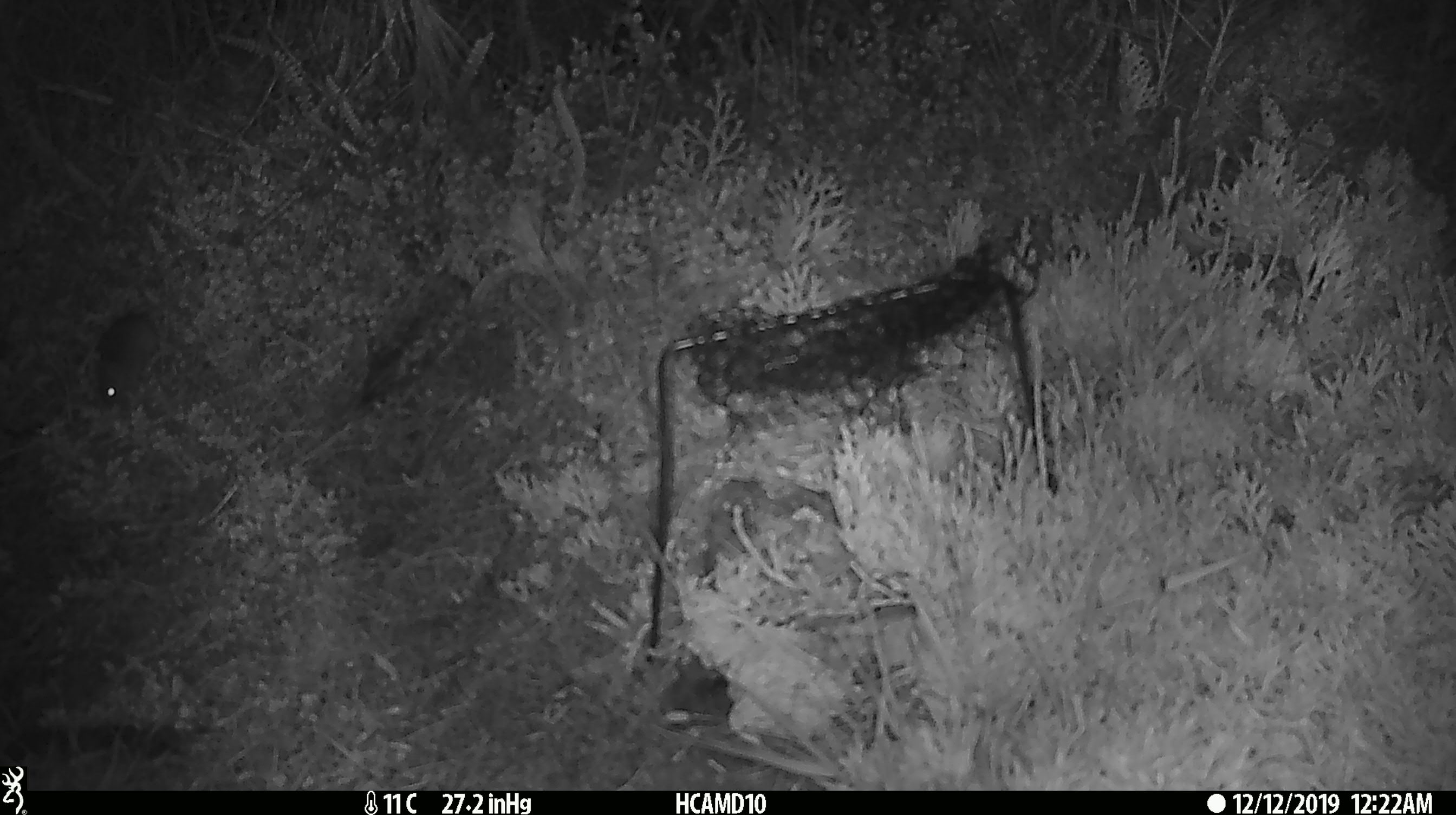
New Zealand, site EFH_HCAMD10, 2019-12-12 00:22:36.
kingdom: Animalia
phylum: Chordata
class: Mammalia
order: Rodentia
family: Muridae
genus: Mus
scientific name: Mus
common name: mouse